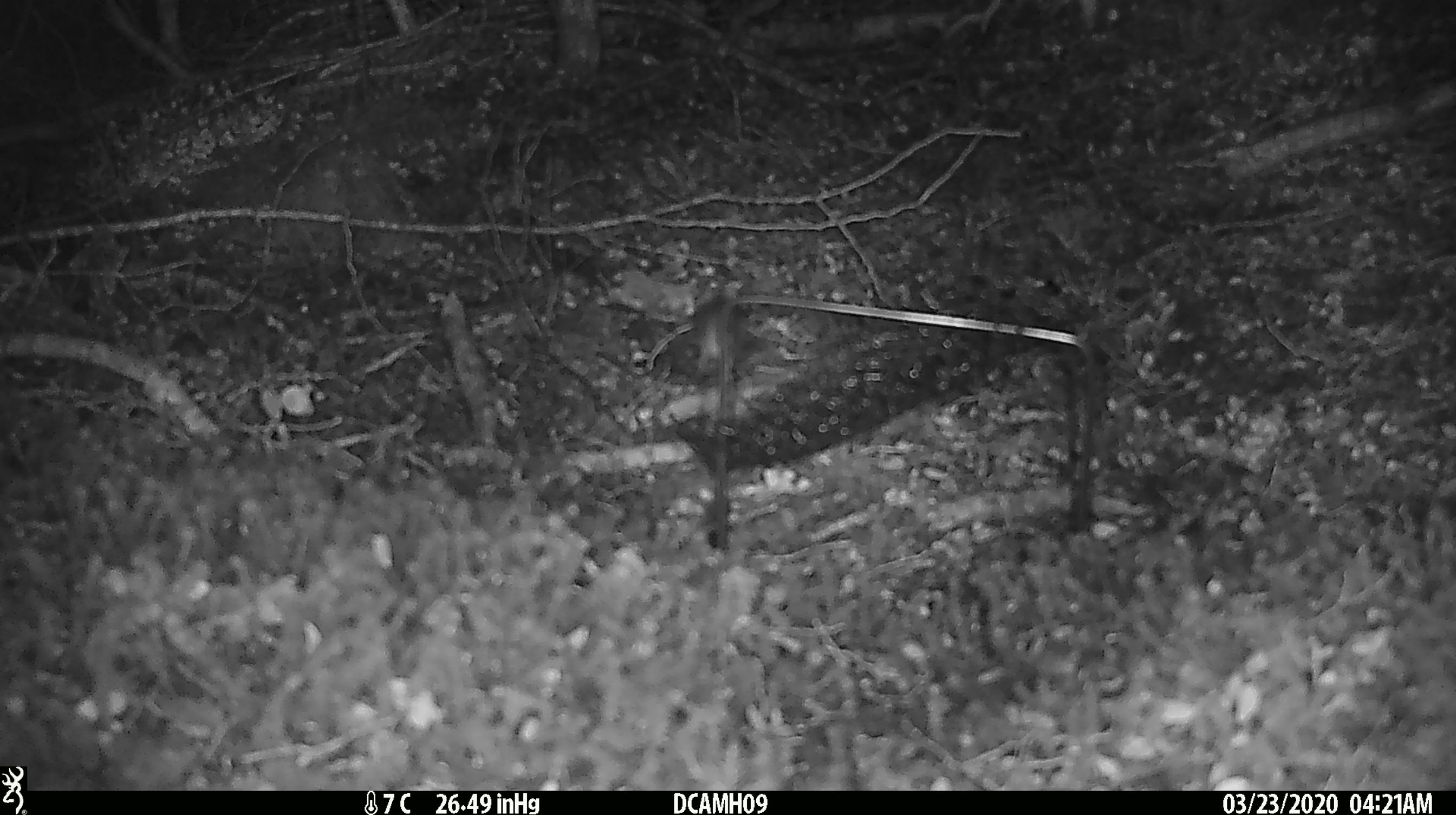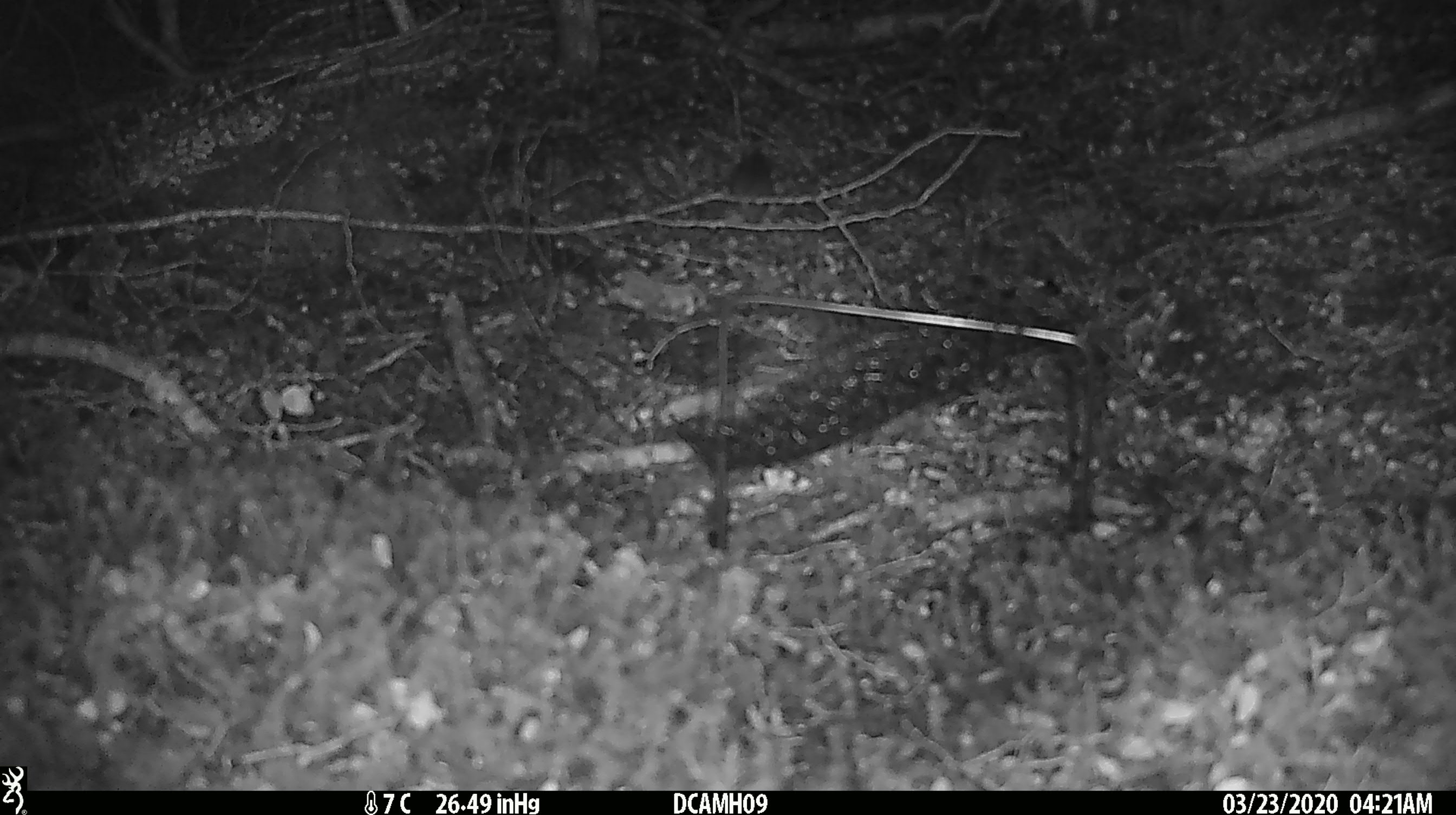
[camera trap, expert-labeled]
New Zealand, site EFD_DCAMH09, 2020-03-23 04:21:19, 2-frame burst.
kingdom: Animalia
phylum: Chordata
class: Mammalia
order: Rodentia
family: Muridae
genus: Mus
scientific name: Mus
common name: mouse